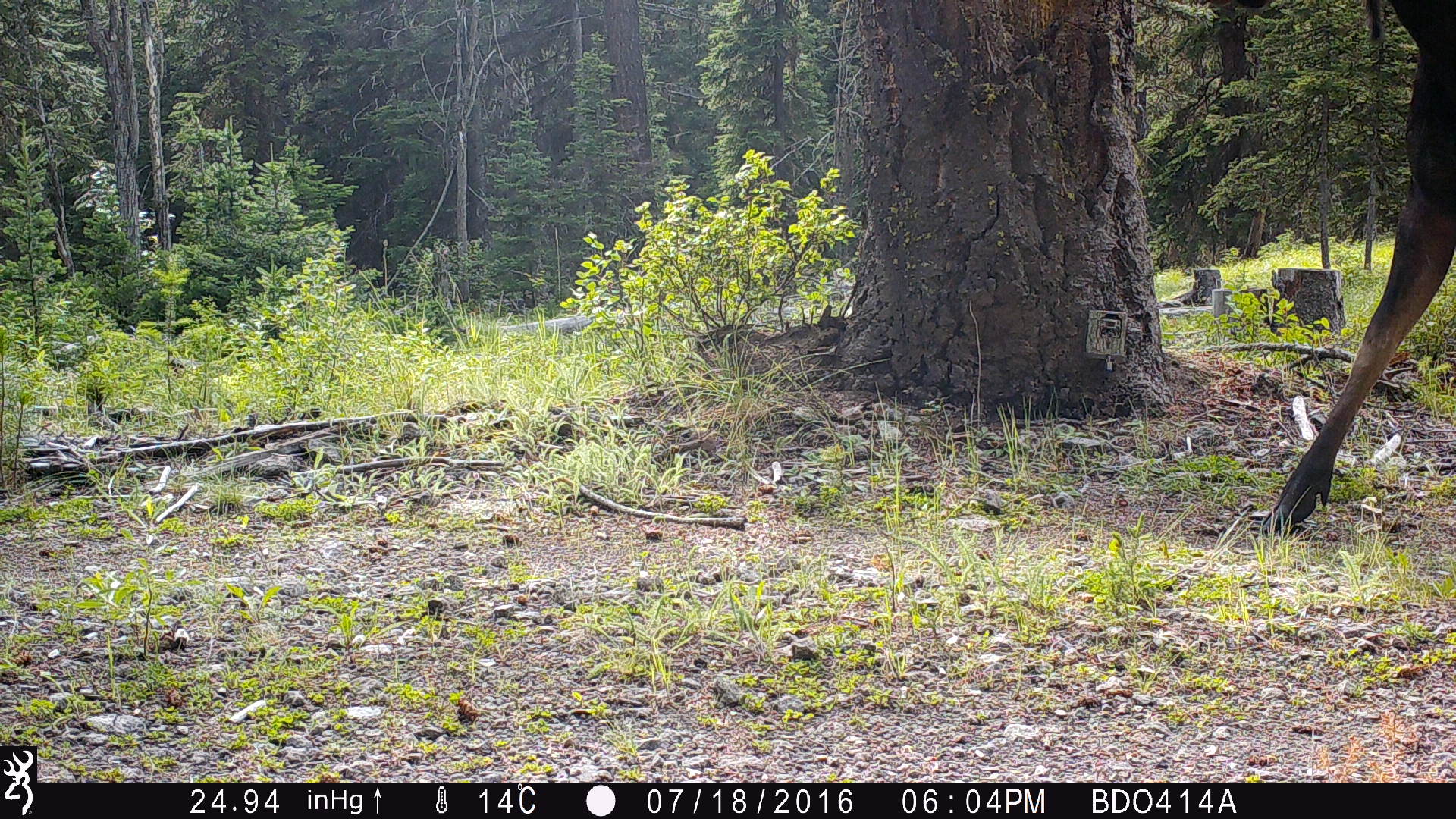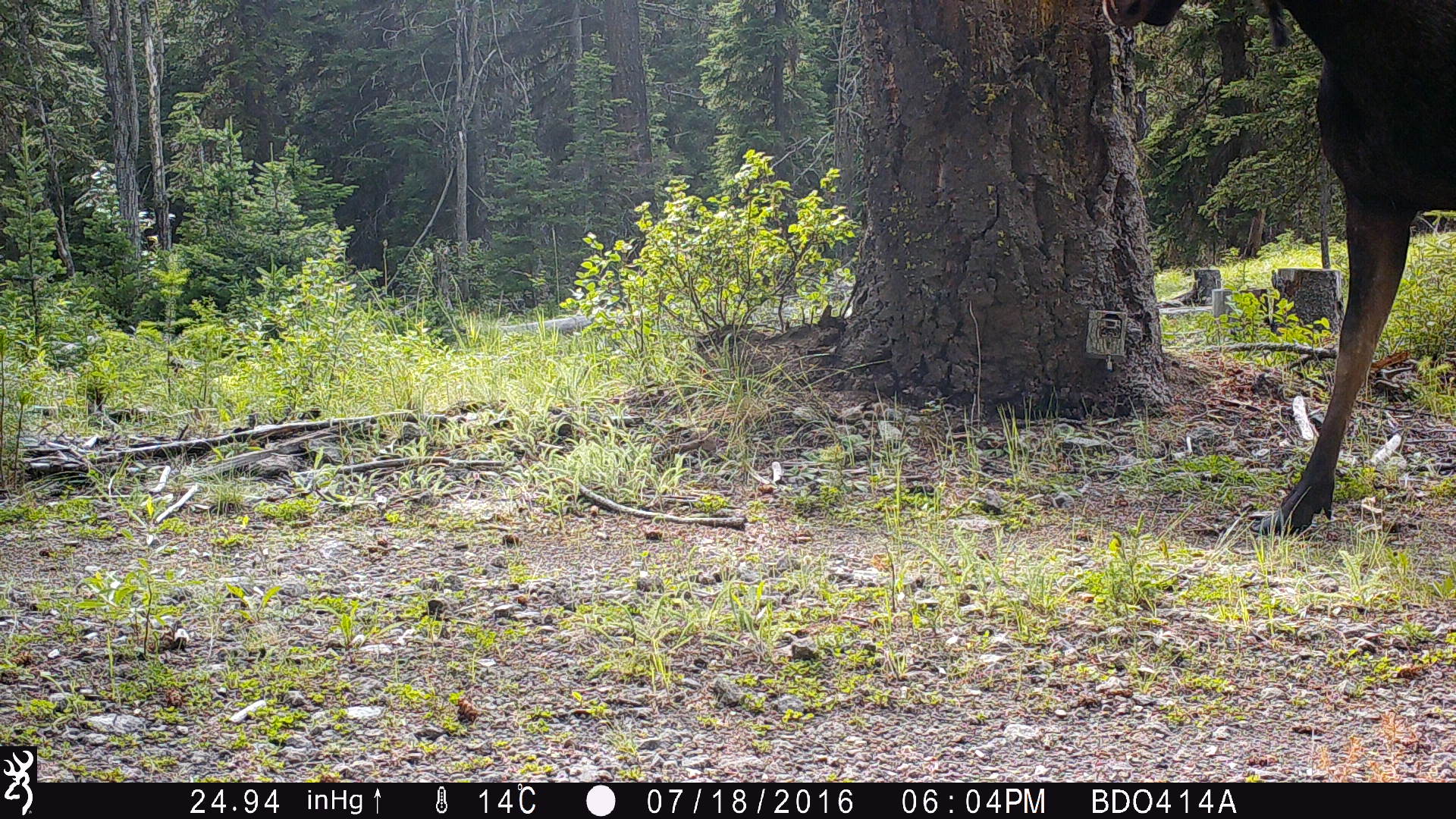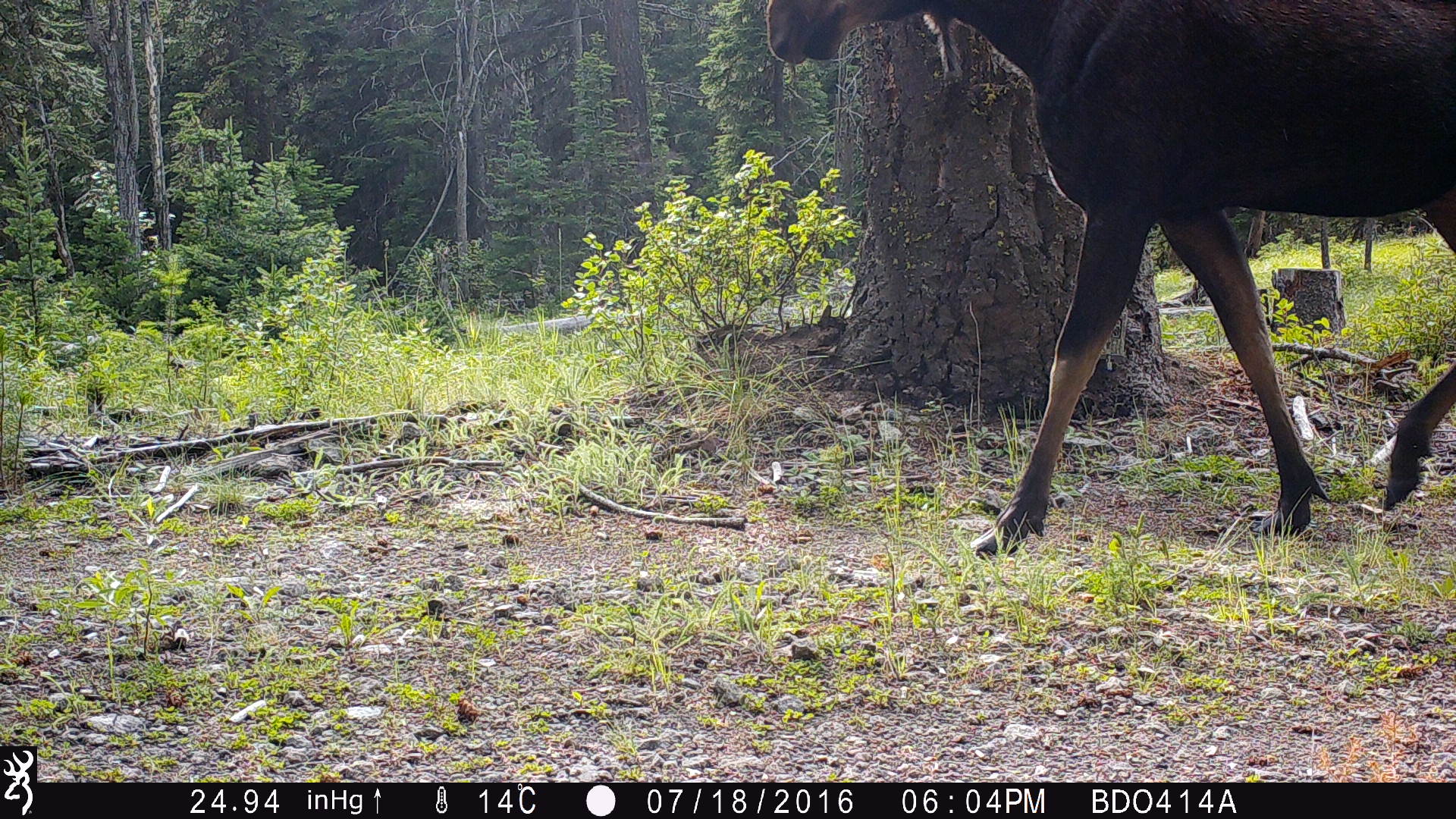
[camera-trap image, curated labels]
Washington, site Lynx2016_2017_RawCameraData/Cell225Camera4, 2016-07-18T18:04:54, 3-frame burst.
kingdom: Animalia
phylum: Chordata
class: Mammalia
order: Artiodactyla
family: Cervidae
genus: Alces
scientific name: Alces alces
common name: moose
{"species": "Alces alces (moose)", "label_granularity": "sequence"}